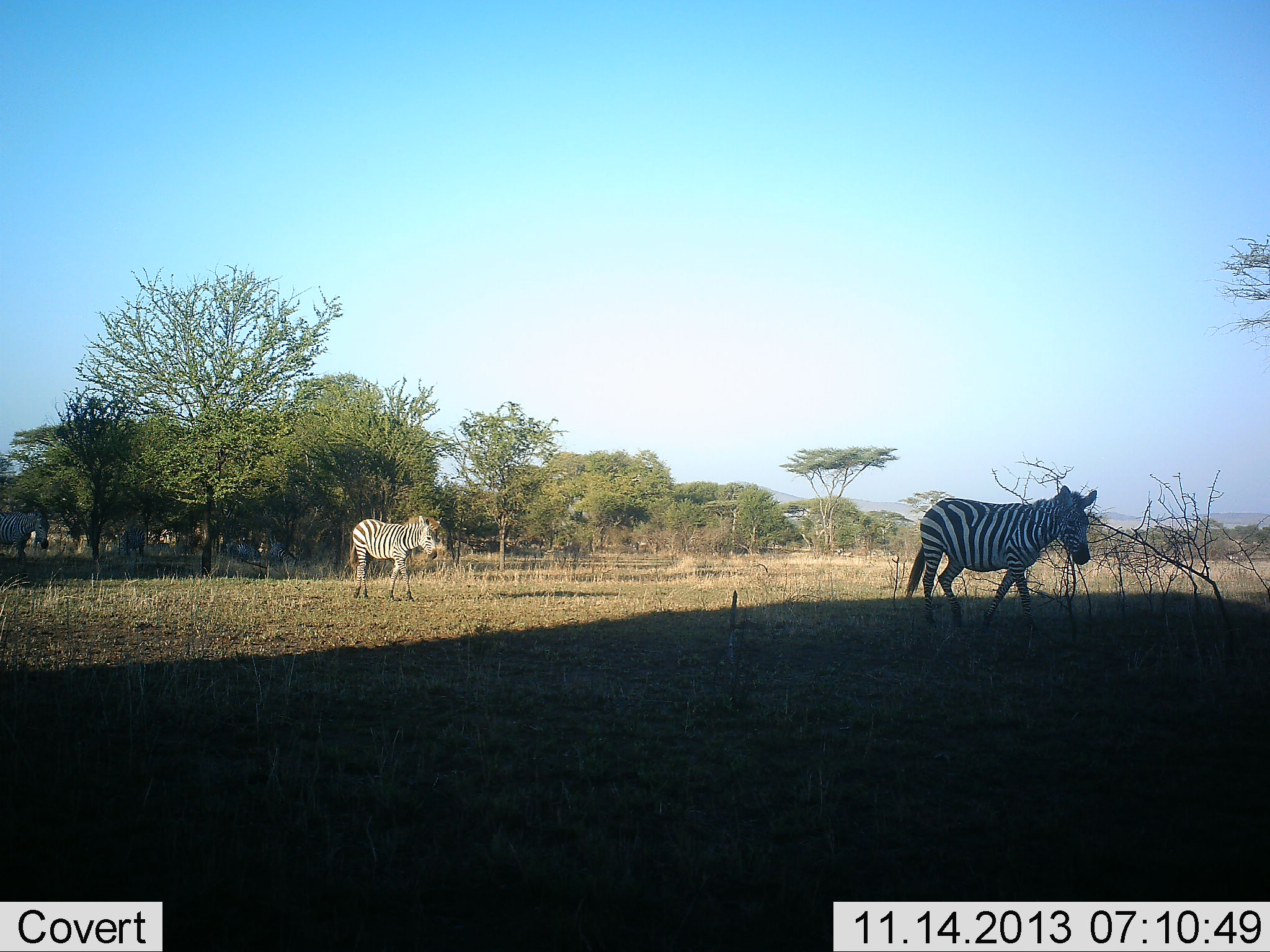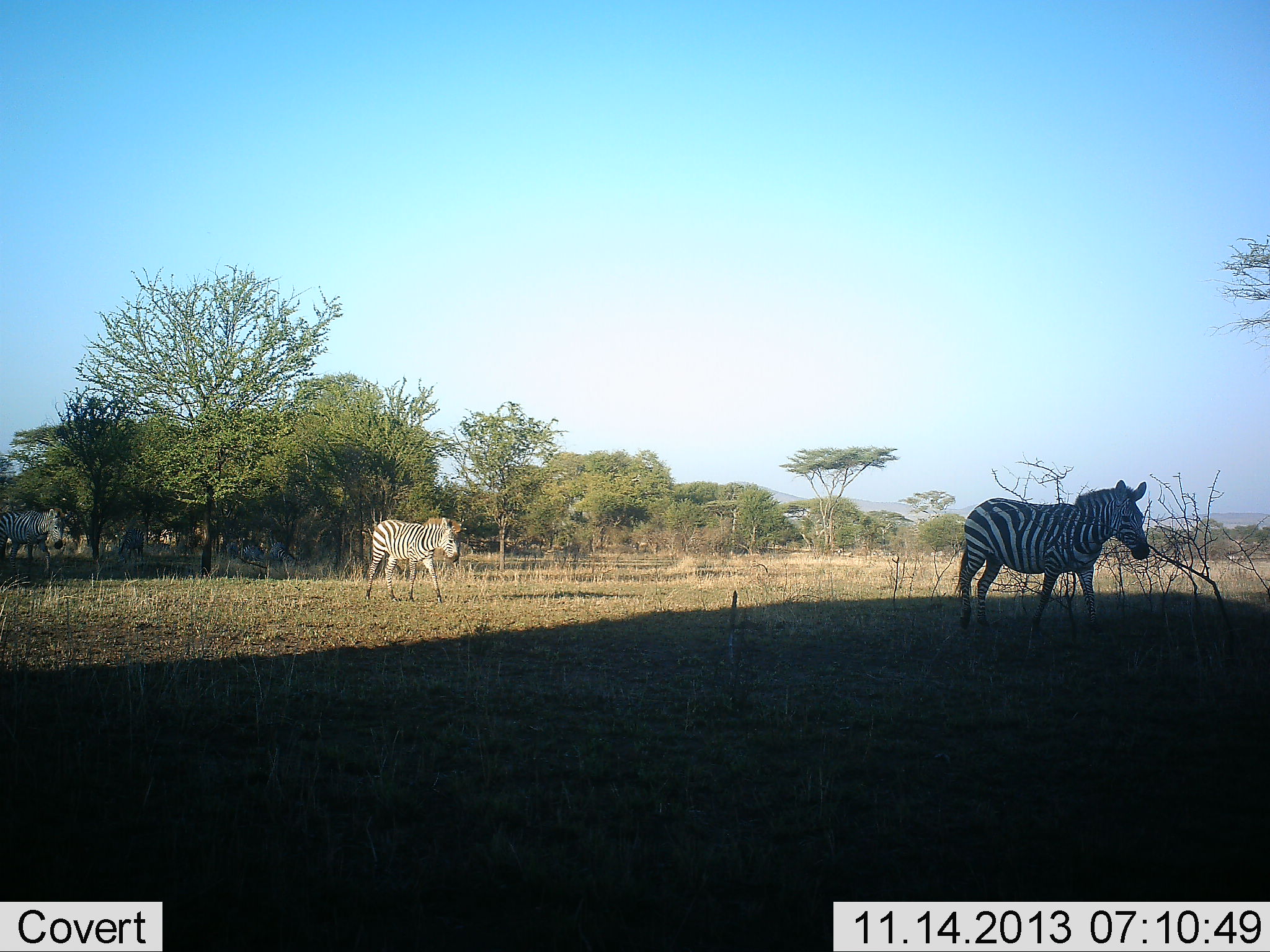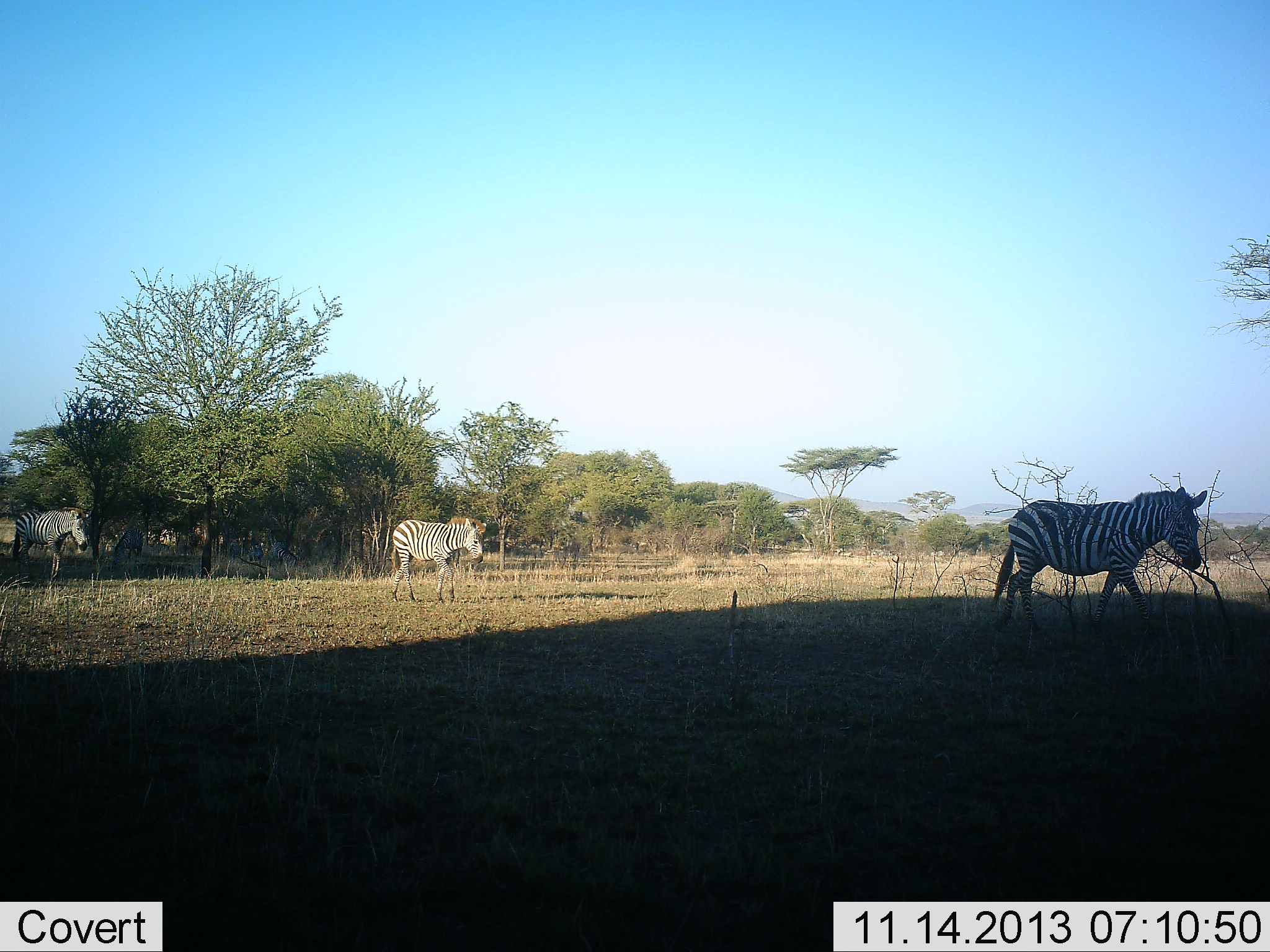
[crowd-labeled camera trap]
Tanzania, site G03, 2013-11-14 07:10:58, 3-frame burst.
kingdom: Animalia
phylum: Chordata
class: Mammalia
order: Perissodactyla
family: Equidae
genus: Equus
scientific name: Equus quagga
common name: plains zebra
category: zebra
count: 5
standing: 20%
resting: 0%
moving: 90%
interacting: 0%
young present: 0%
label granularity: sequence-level